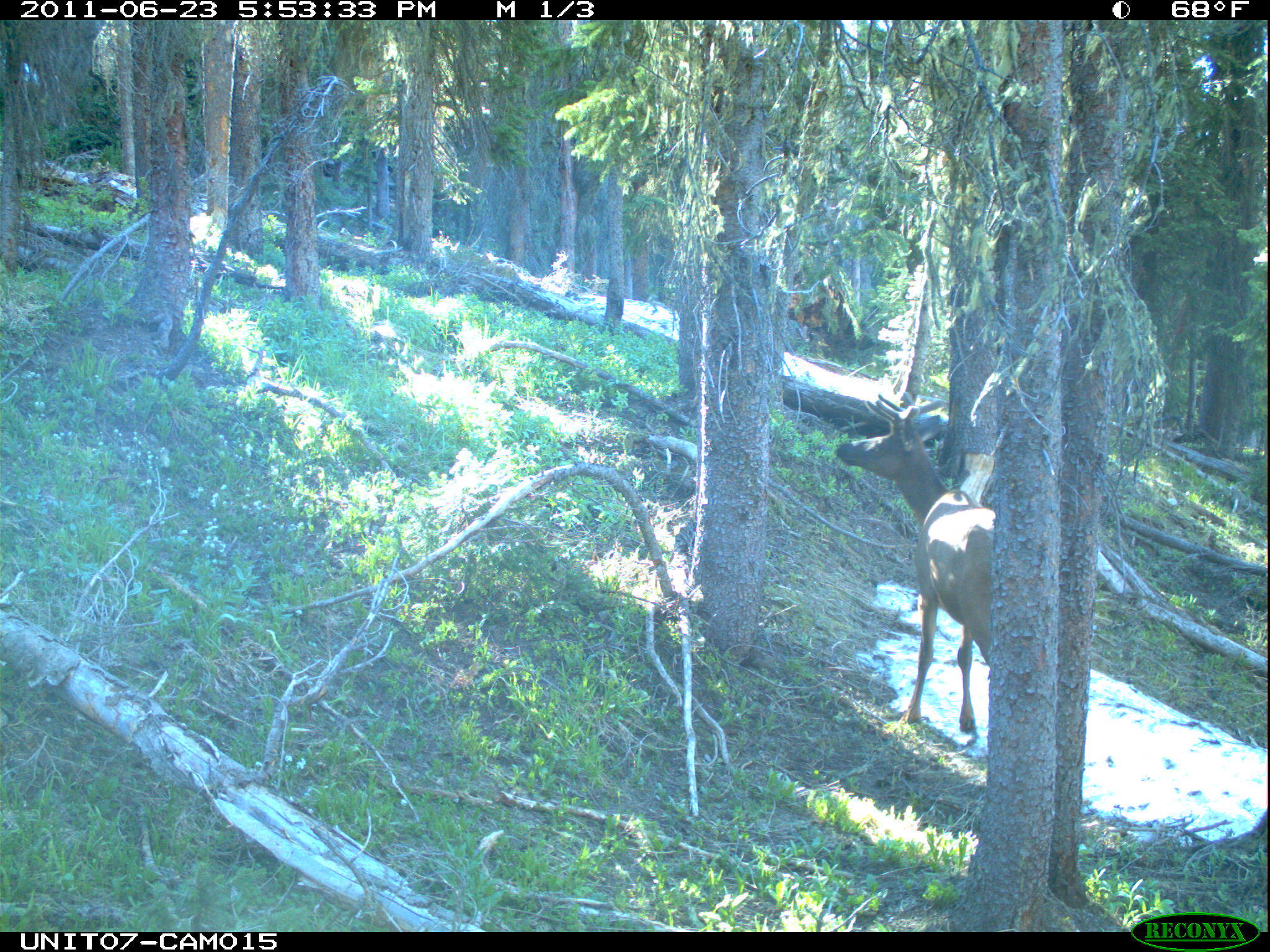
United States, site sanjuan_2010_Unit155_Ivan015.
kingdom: Animalia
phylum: Chordata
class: Mammalia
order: Artiodactyla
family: Cervidae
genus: Cervus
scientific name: Cervus elaphus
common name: red deer